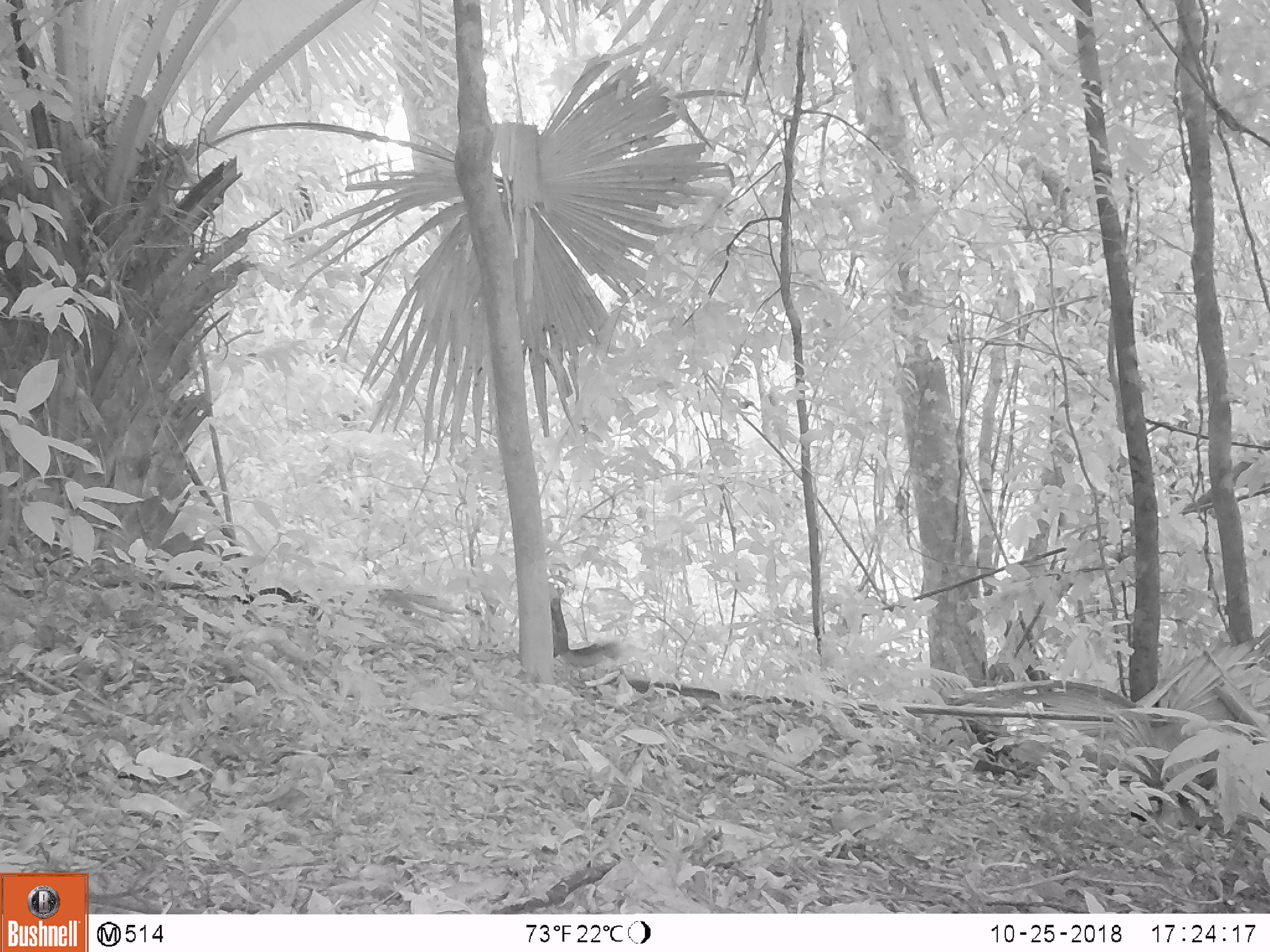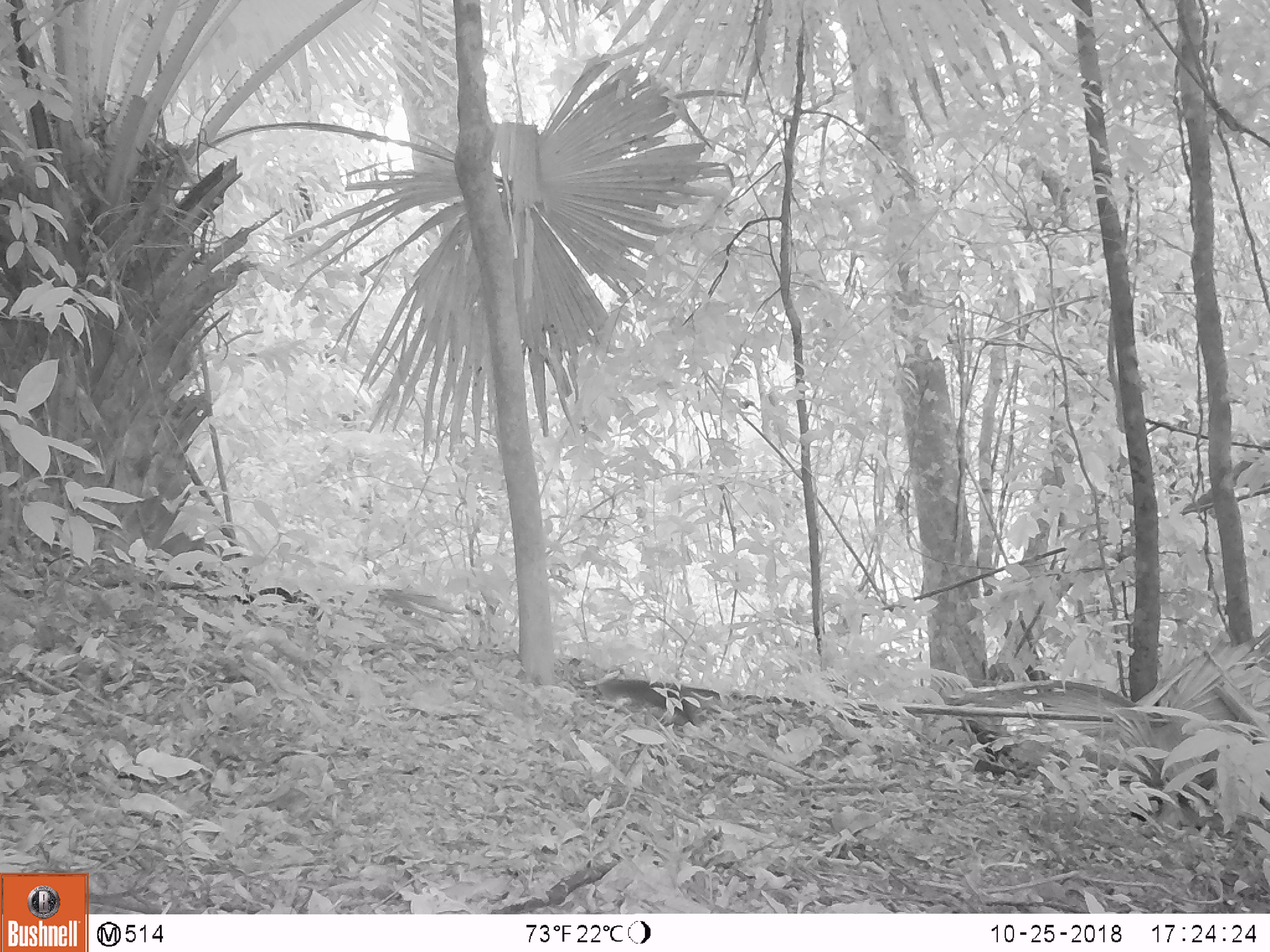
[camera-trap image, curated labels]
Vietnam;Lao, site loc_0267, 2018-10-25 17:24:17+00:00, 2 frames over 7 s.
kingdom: Animalia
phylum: Chordata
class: Mammalia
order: Rodentia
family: Sciuridae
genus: Dremomys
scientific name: Dremomys rufigenis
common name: red-cheeked squirrel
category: red cheeked squirrel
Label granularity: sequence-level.